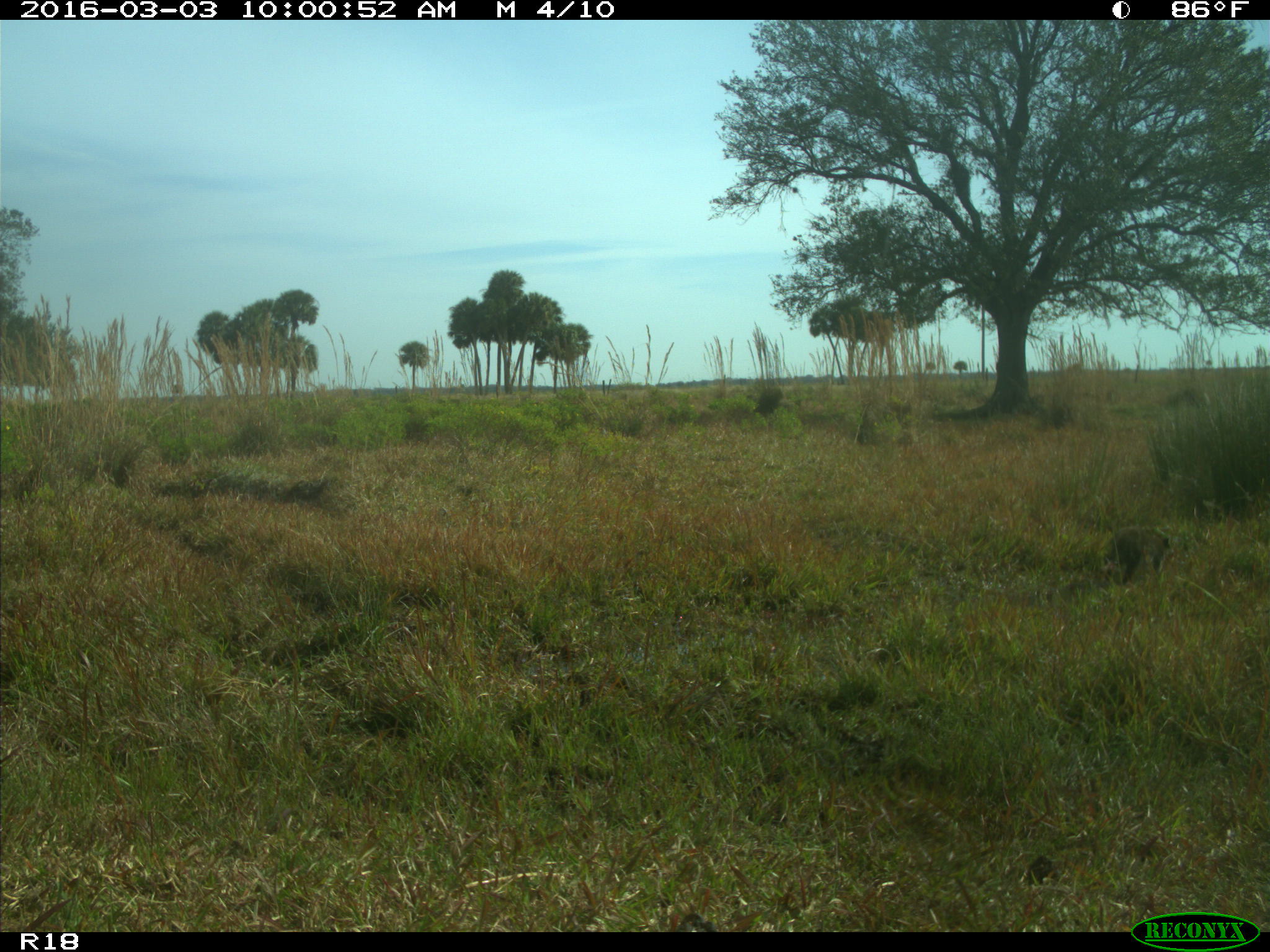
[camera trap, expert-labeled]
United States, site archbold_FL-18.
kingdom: Animalia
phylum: Chordata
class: Mammalia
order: Carnivora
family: Procyonidae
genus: Procyon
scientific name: Procyon lotor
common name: common raccoon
Procyon lotor (common raccoon).